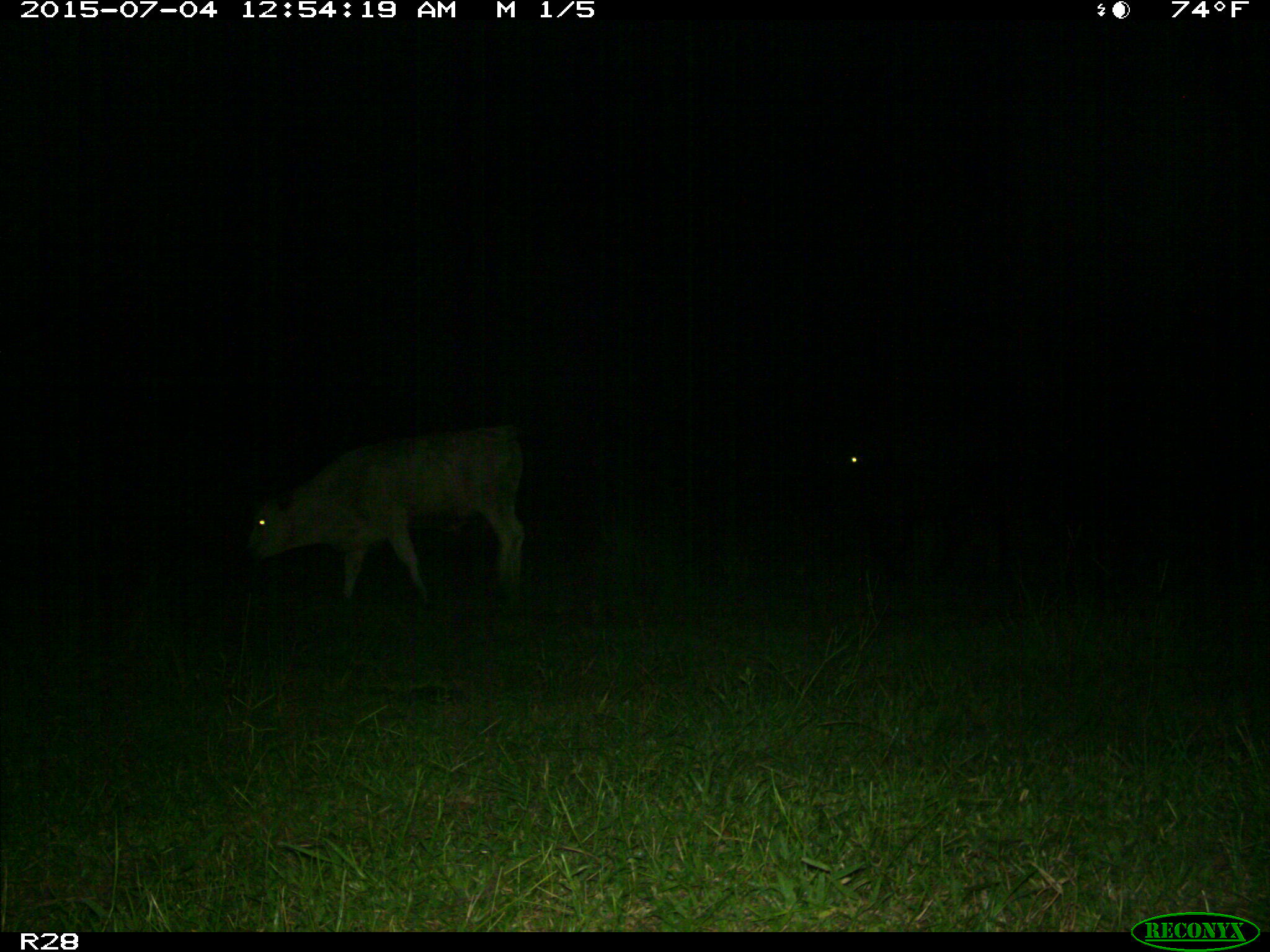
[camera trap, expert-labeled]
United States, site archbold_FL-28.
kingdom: Animalia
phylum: Chordata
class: Mammalia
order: Artiodactyla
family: Bovidae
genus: Bos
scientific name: Bos taurus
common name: domestic cow